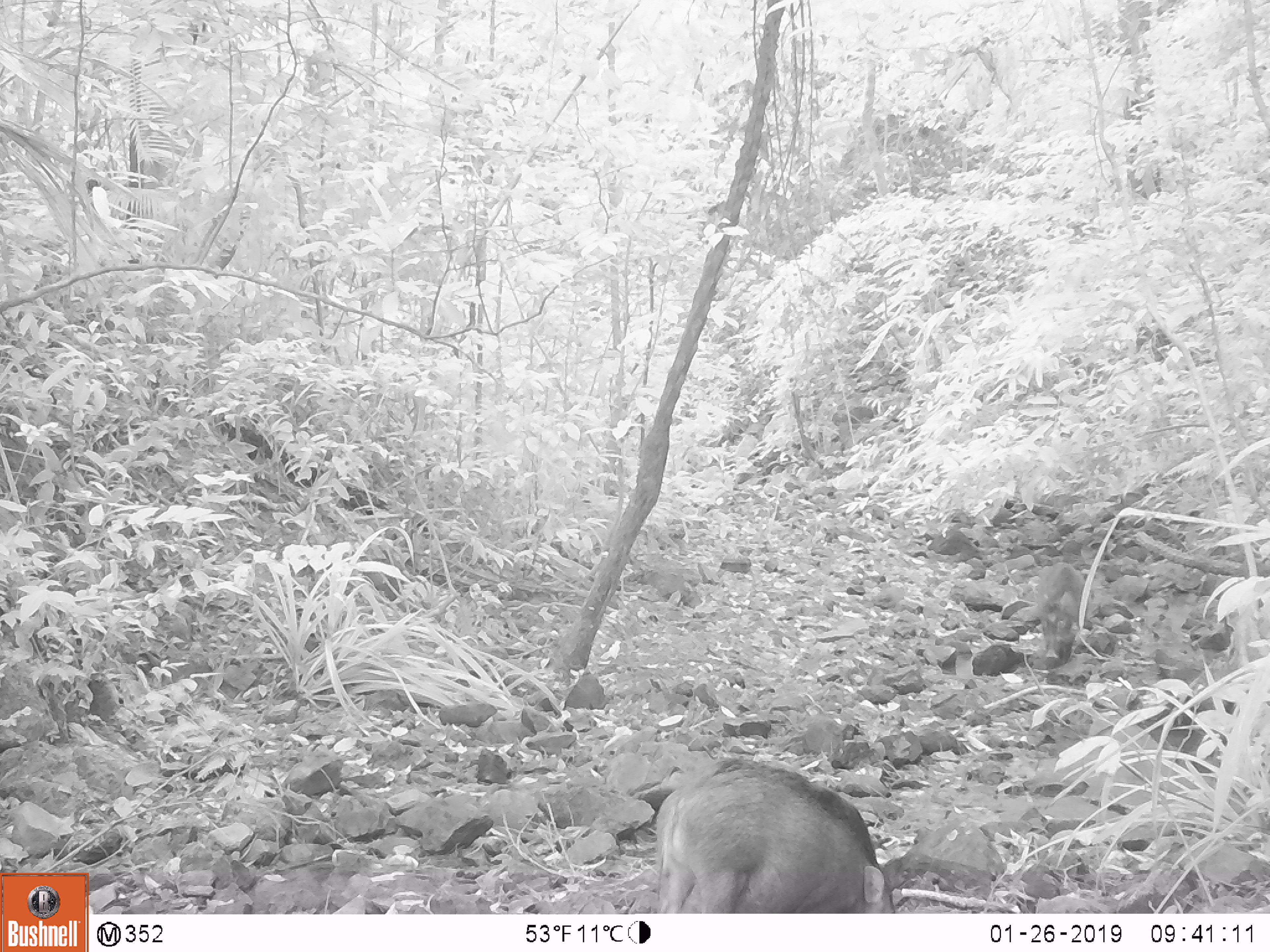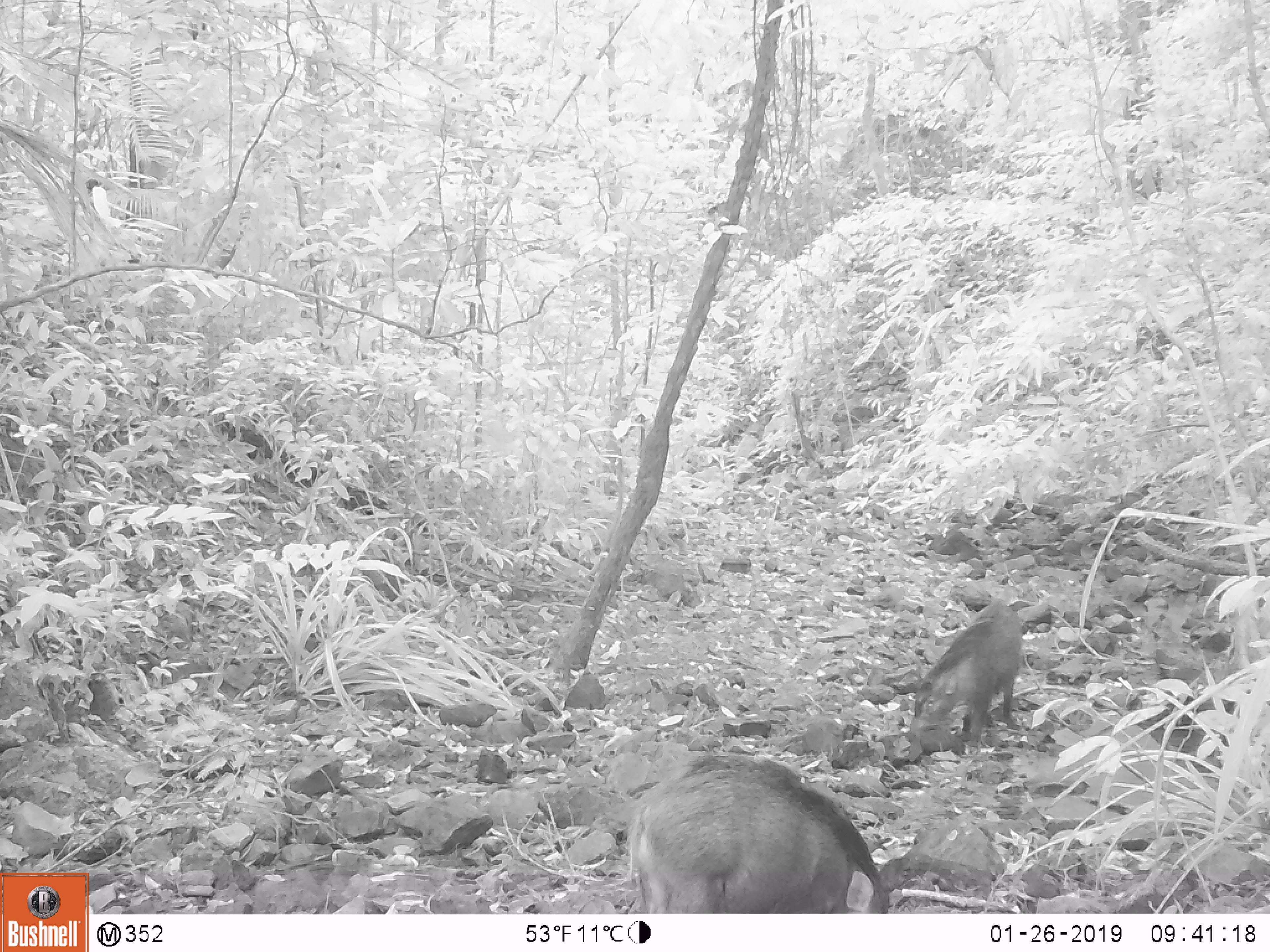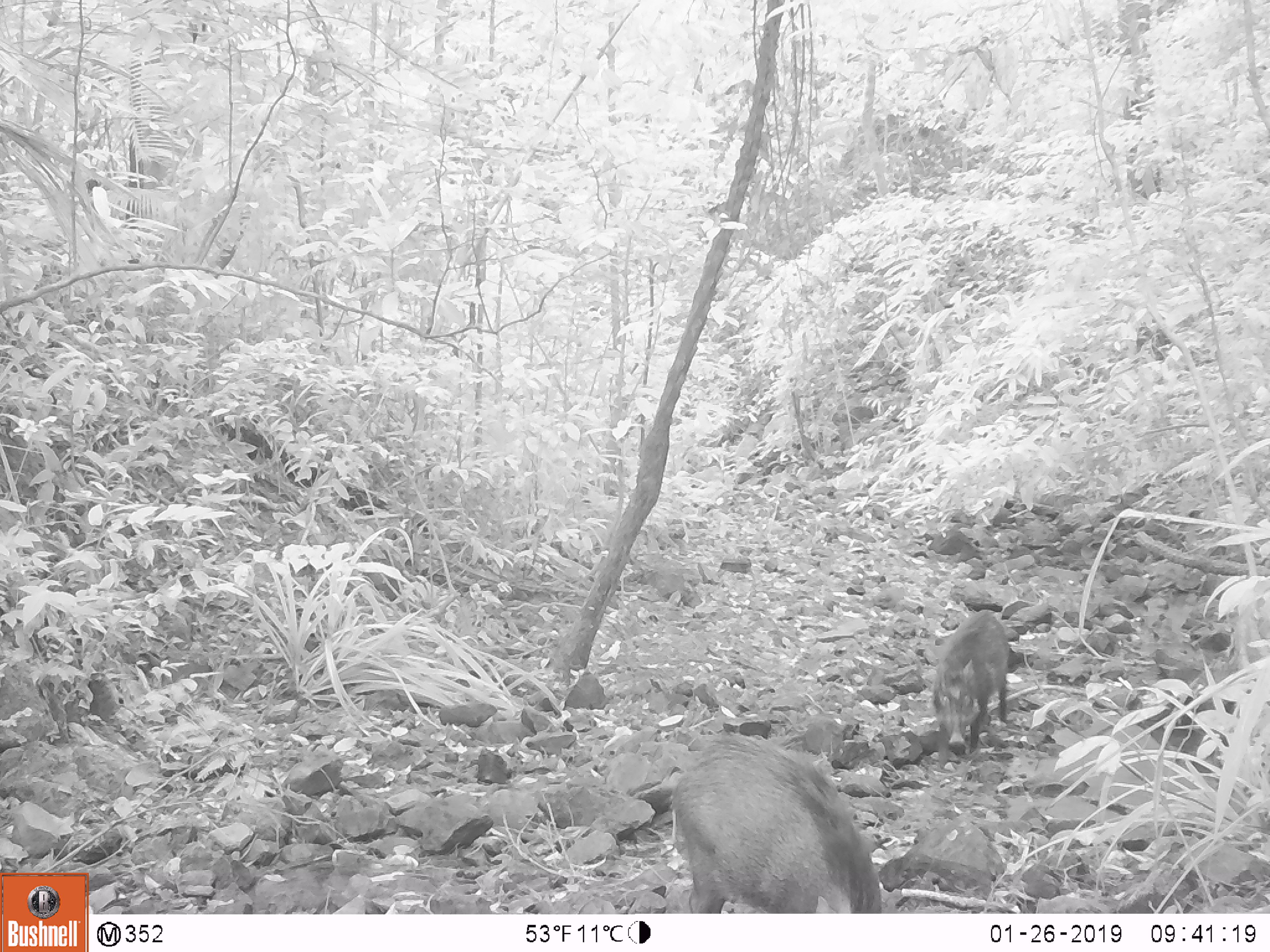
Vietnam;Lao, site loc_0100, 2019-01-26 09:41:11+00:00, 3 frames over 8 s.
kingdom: Animalia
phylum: Chordata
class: Mammalia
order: Artiodactyla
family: Suidae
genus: Sus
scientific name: Sus scrofa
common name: eurasian wild pig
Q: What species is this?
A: Eurasian wild pig (Sus scrofa).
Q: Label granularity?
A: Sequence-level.